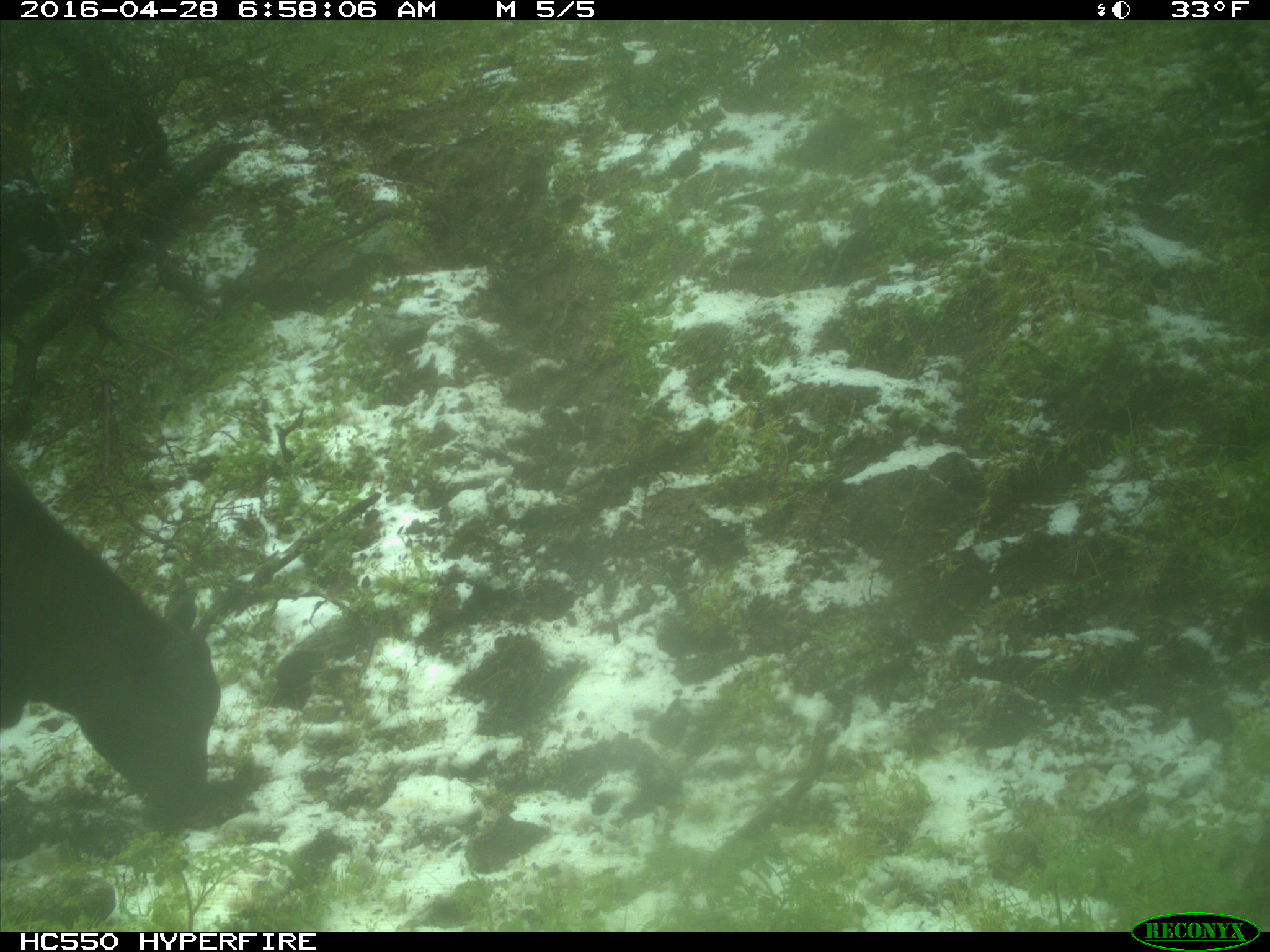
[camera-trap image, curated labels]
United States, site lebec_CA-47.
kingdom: Animalia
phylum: Chordata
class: Mammalia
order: Artiodactyla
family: Bovidae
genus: Bos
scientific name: Bos taurus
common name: domestic cow